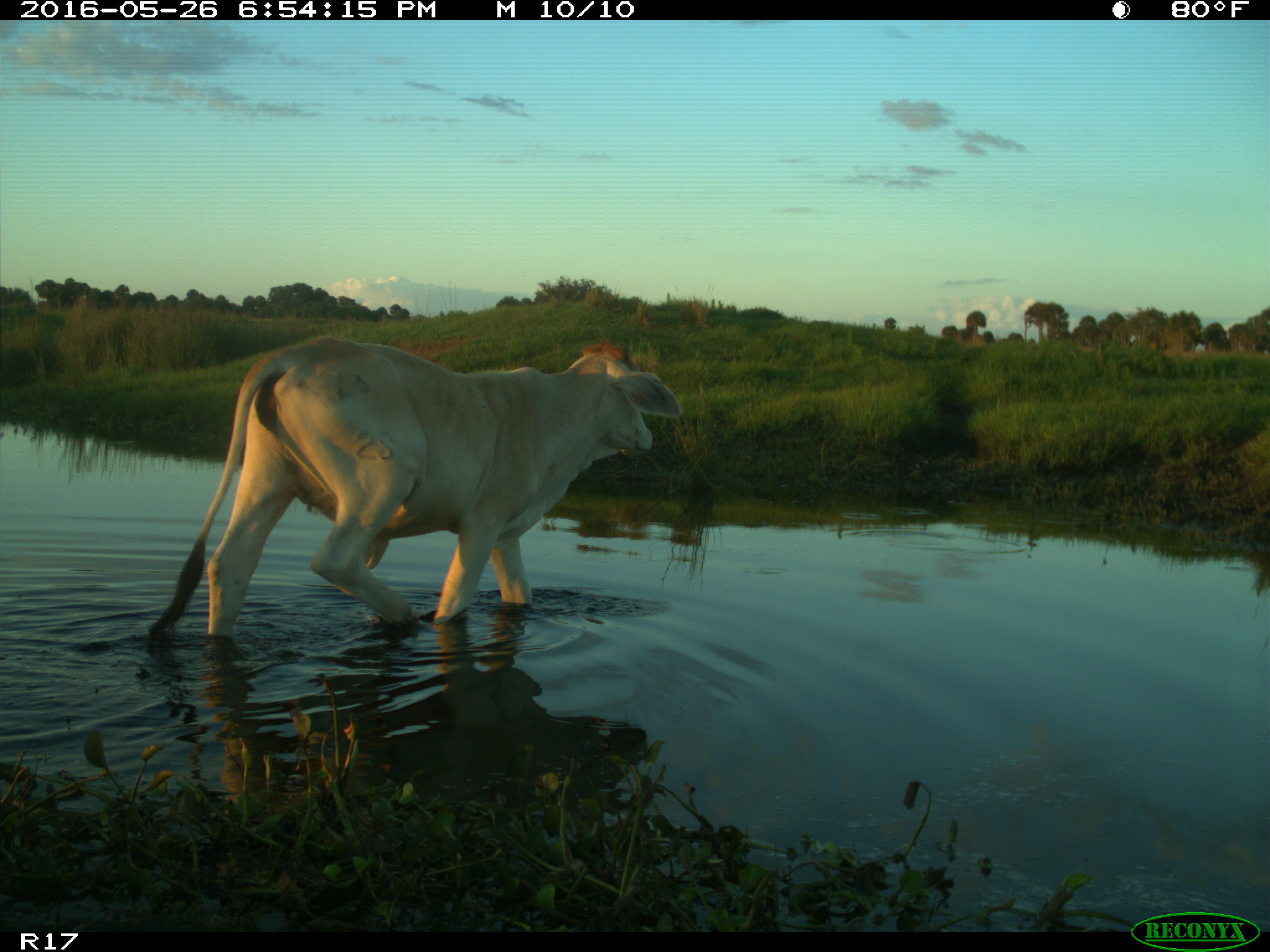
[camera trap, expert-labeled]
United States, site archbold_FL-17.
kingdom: Animalia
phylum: Chordata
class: Mammalia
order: Artiodactyla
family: Bovidae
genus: Bos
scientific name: Bos taurus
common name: domestic cow